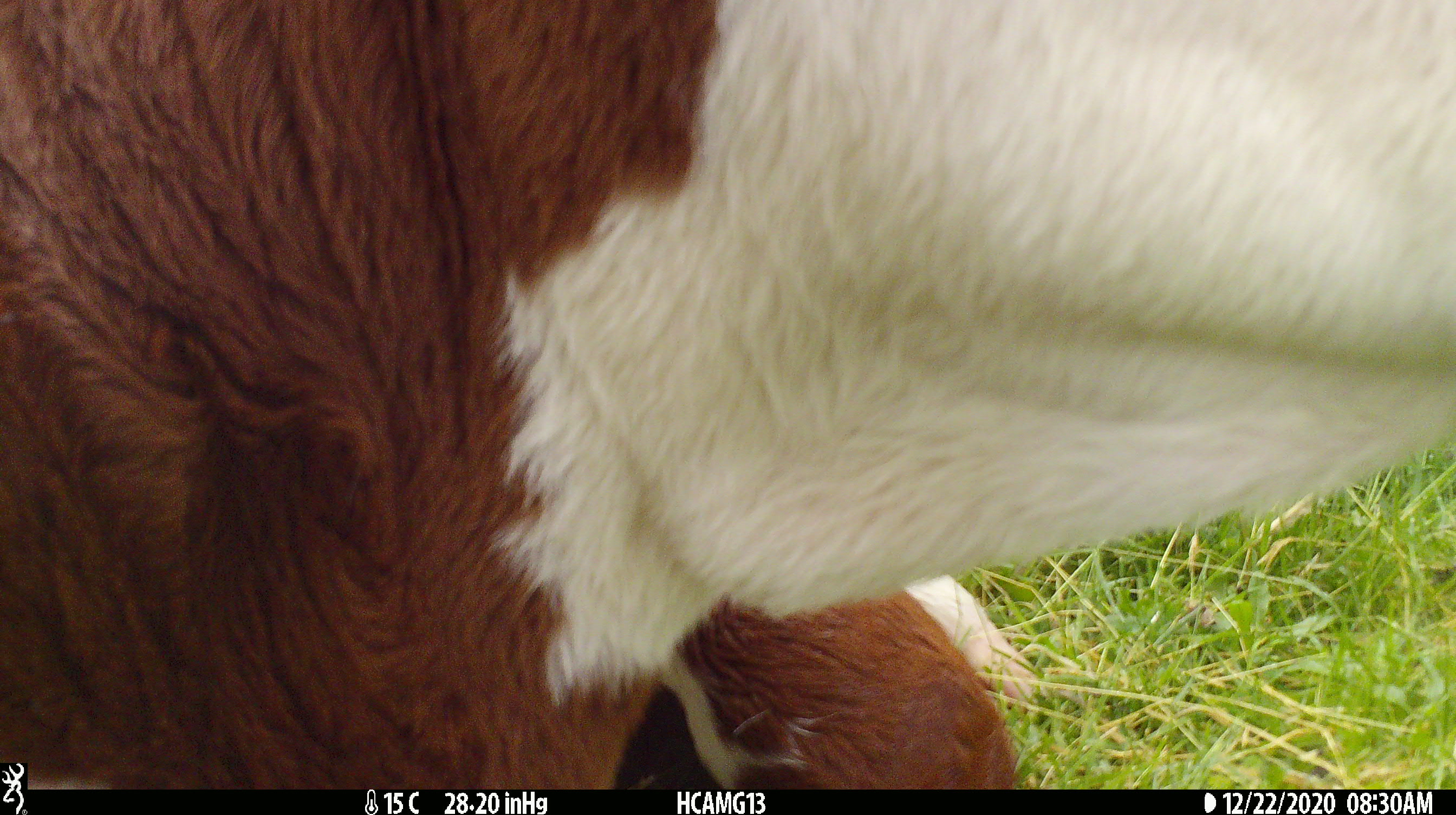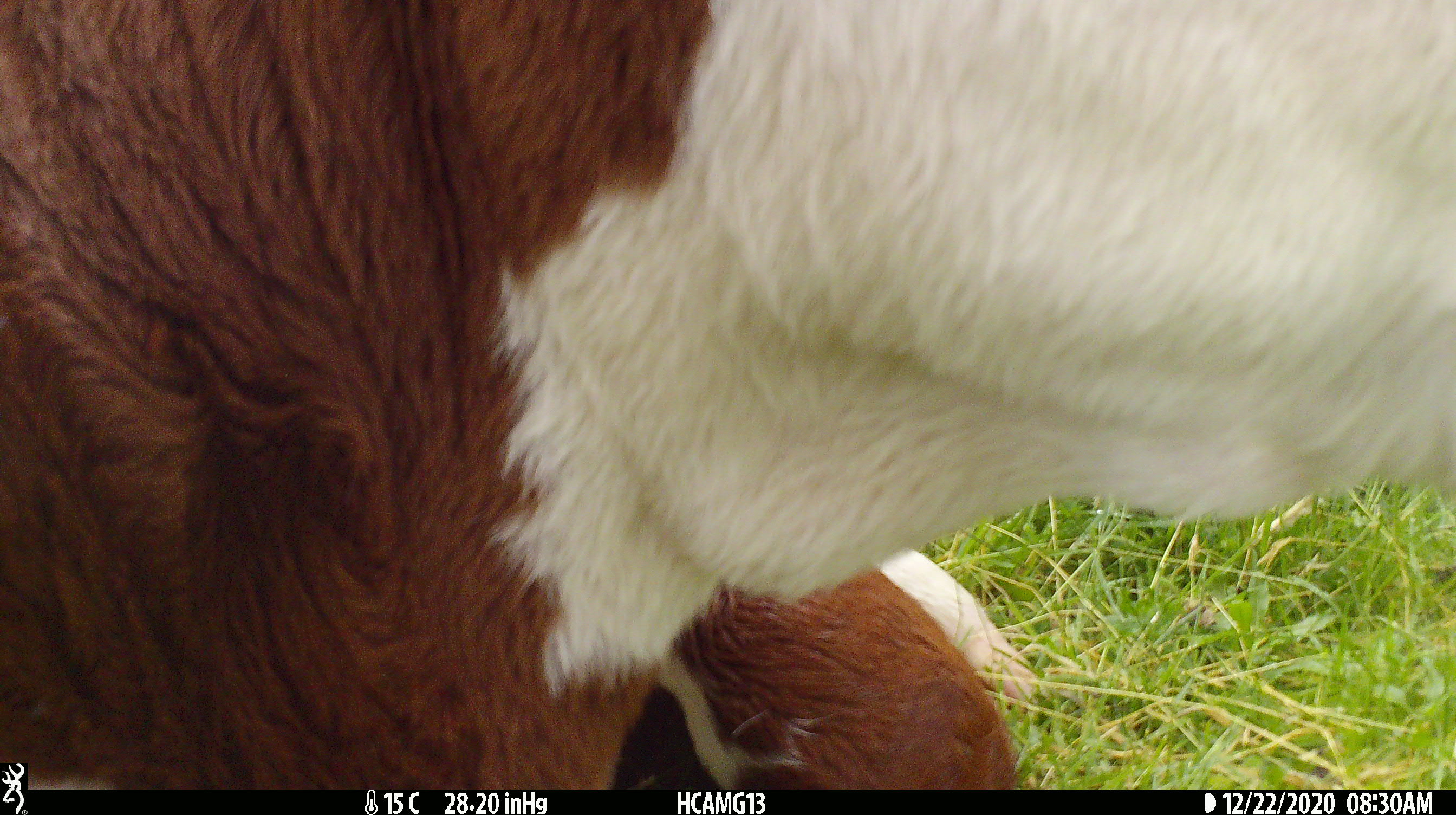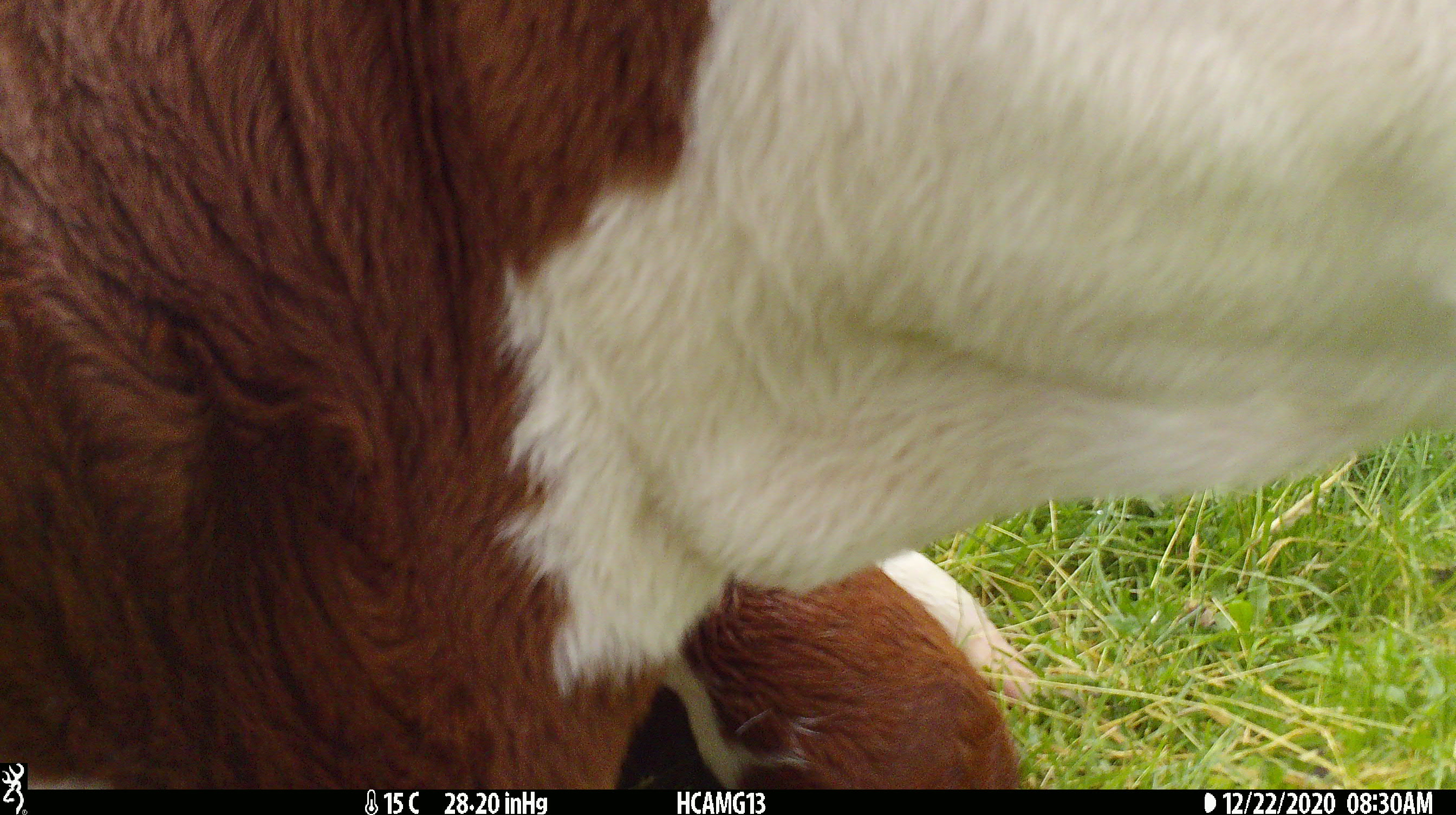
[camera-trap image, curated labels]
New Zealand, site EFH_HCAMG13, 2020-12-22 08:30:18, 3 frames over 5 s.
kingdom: Animalia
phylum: Chordata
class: Mammalia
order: Artiodactyla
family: Bovidae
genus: Bos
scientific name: Bos taurus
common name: domestic cow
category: cow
Cow (domestic cow) (Bos taurus).